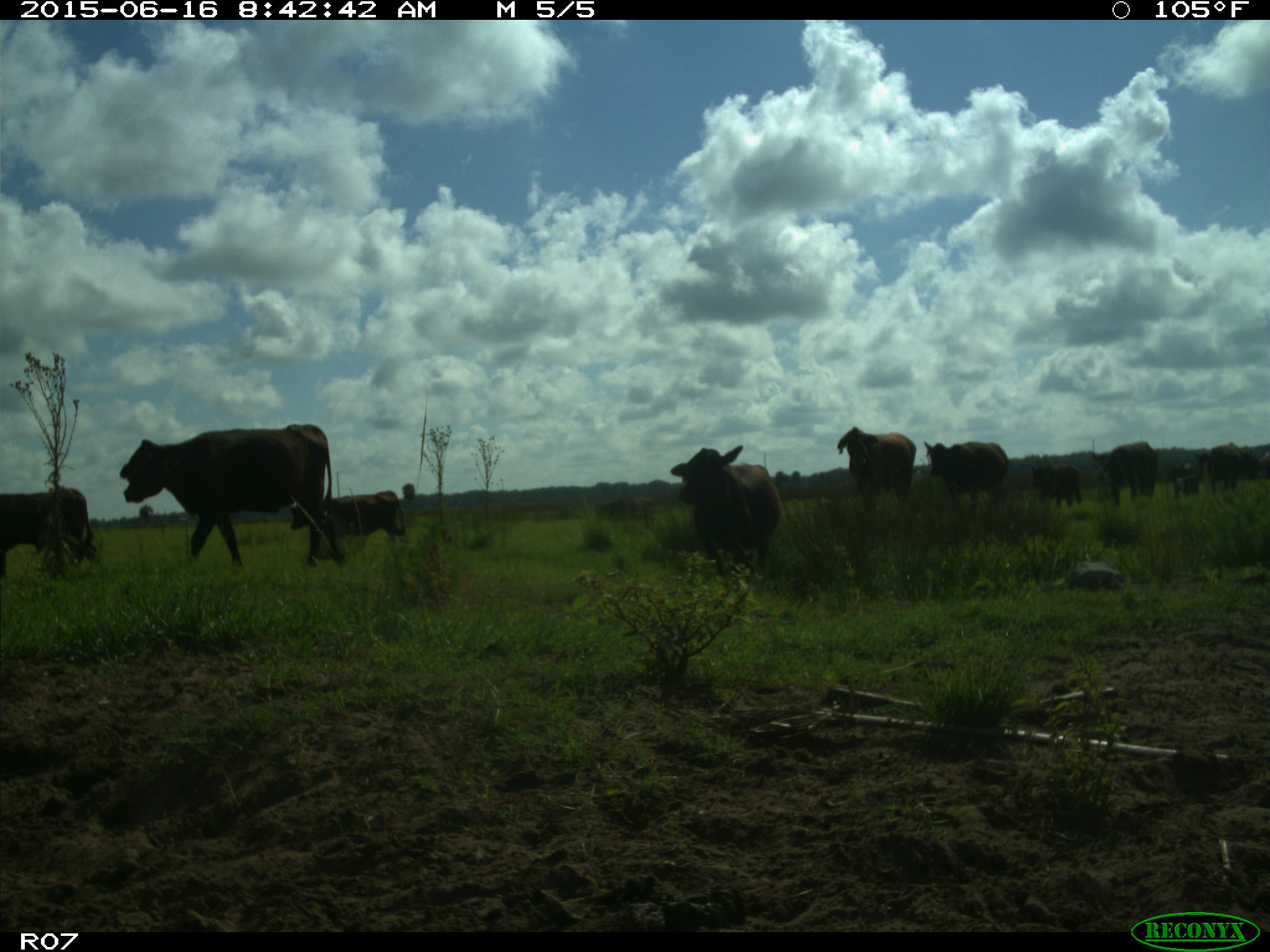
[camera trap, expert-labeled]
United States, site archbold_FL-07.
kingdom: Animalia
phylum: Chordata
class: Mammalia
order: Artiodactyla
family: Bovidae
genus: Bos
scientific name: Bos taurus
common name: domestic cow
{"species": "Bos taurus (domestic cow)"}